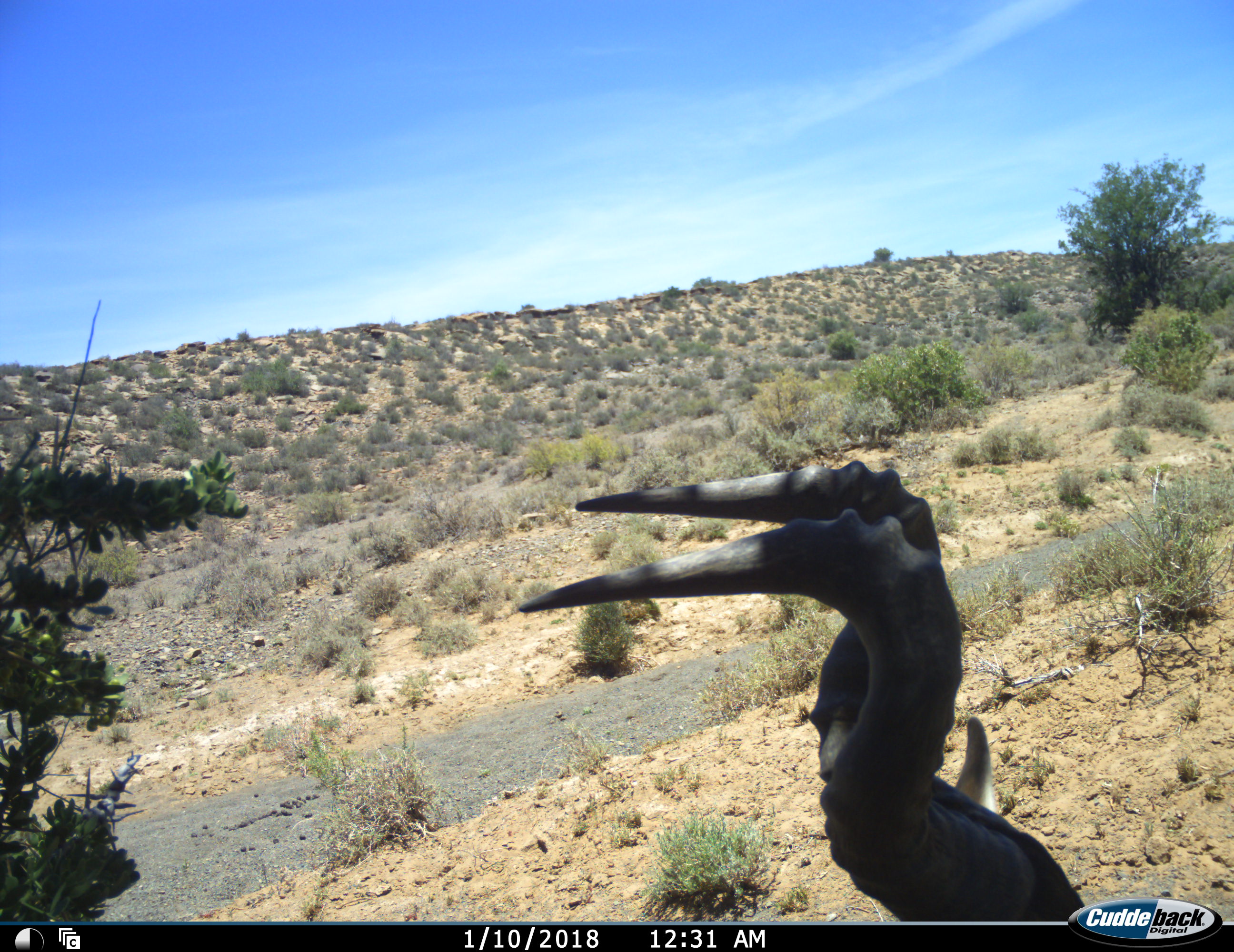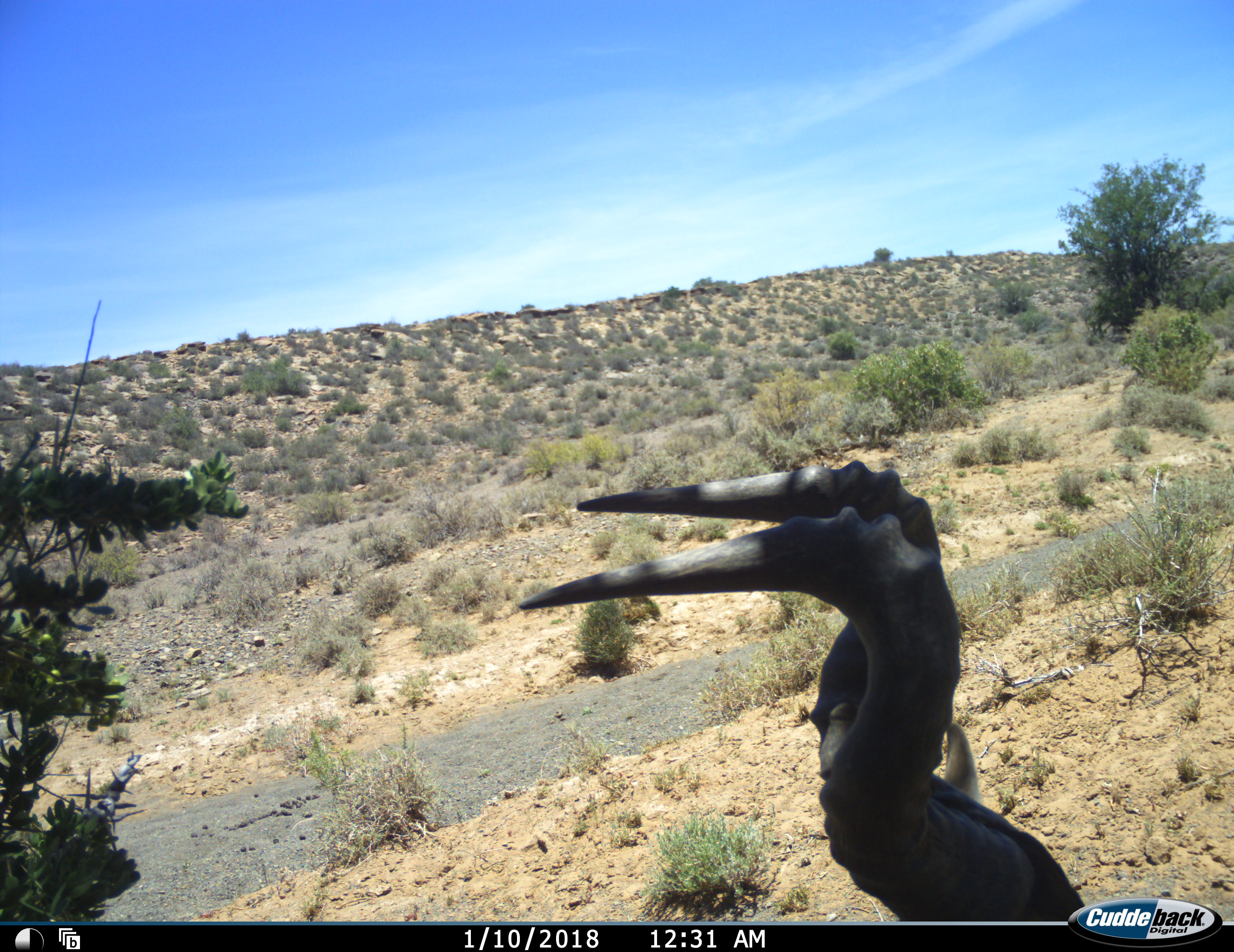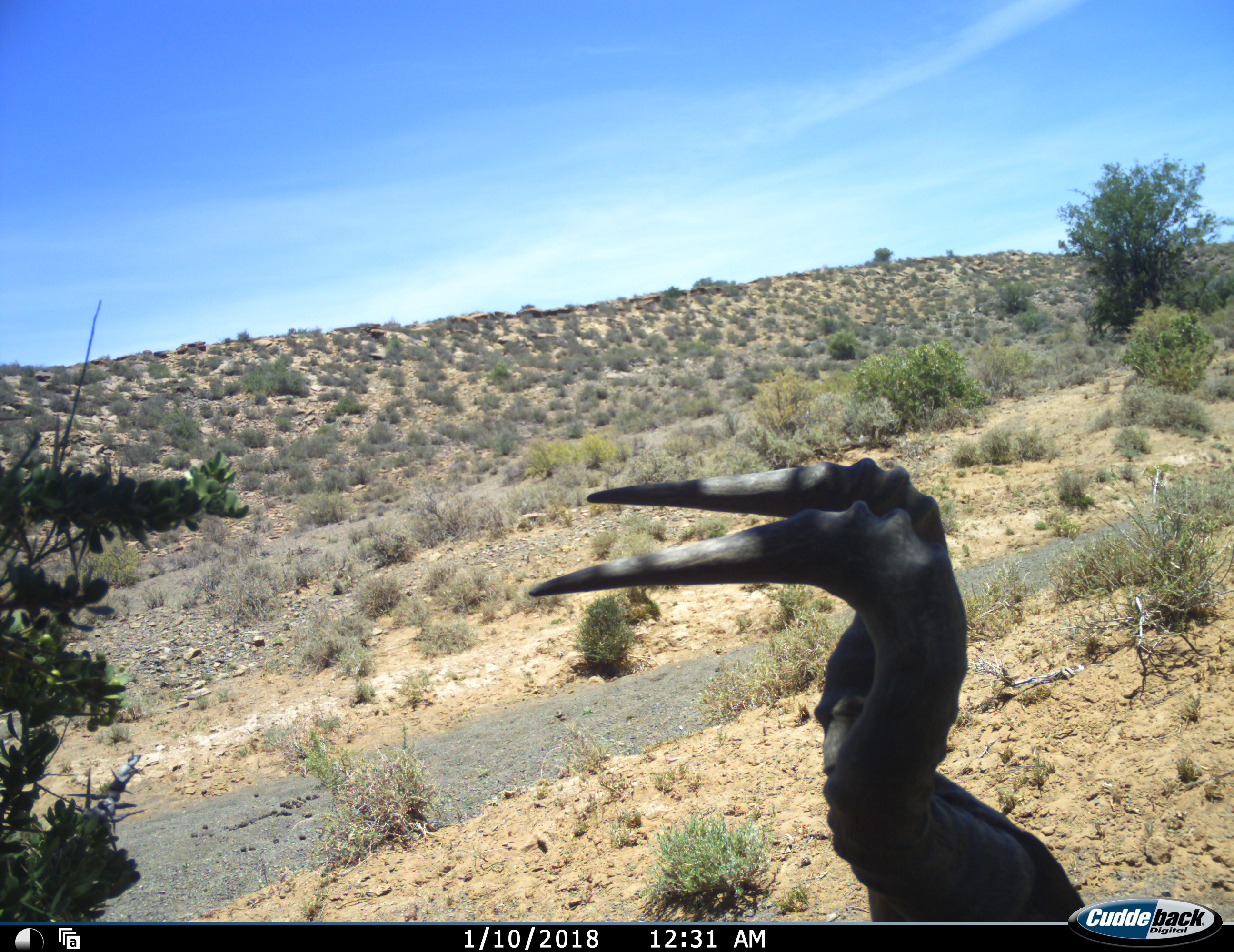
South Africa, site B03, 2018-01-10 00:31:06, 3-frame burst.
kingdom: Animalia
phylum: Chordata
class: Mammalia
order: Artiodactyla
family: Bovidae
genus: Alcelaphus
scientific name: Alcelaphus buselaphus caama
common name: red hartebeest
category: hartebeestred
Hartebeestred (red hartebeest) (Alcelaphus buselaphus caama), count 1. Behavior (volunteer vote fractions): standing 62%, resting 25%, moving 12%, interacting 0%. Young present (vote fraction): 0%. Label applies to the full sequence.